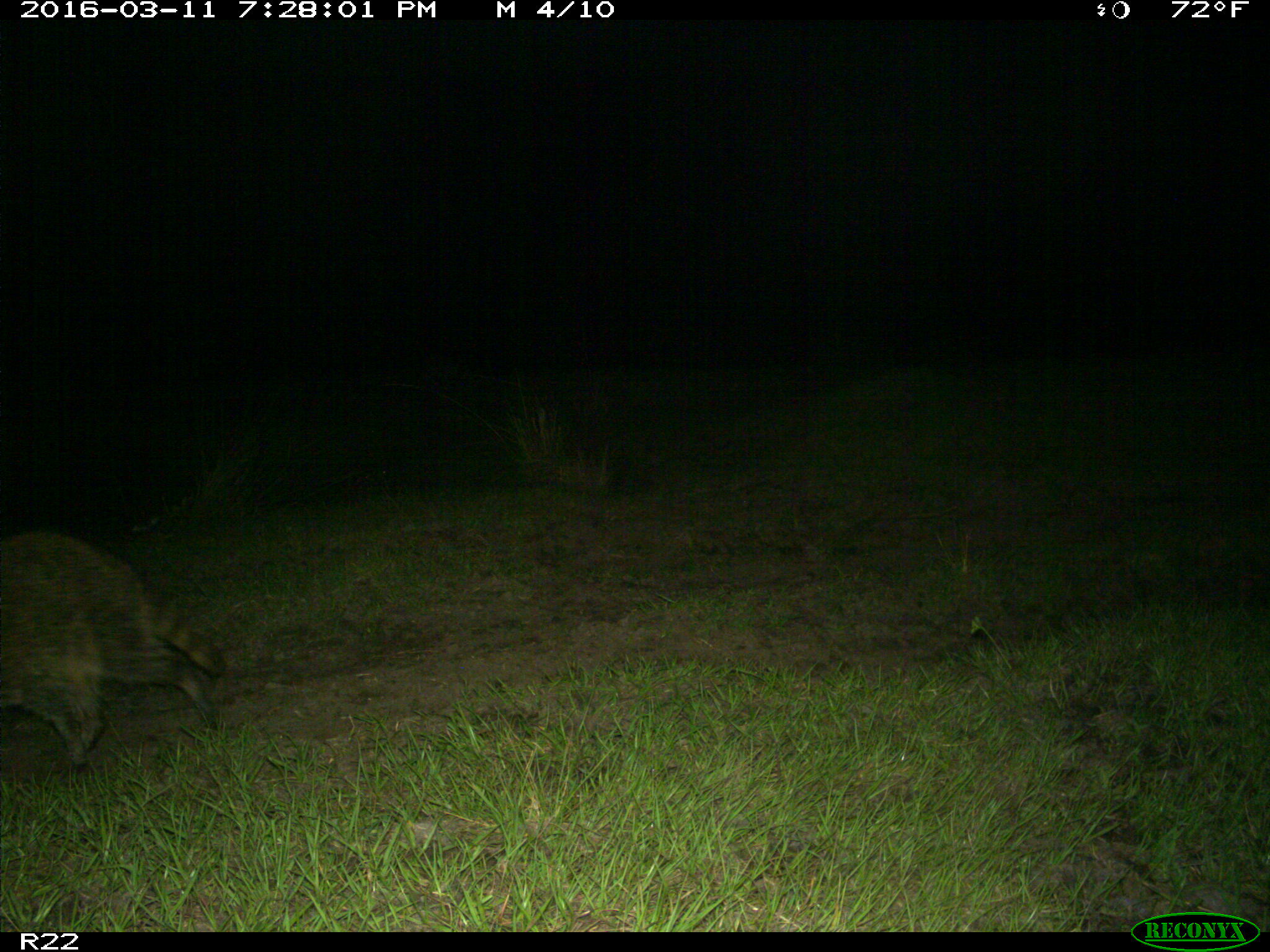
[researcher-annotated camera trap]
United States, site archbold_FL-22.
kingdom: Animalia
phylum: Chordata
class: Mammalia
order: Carnivora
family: Procyonidae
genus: Procyon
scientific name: Procyon lotor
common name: common raccoon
Procyon lotor (common raccoon).